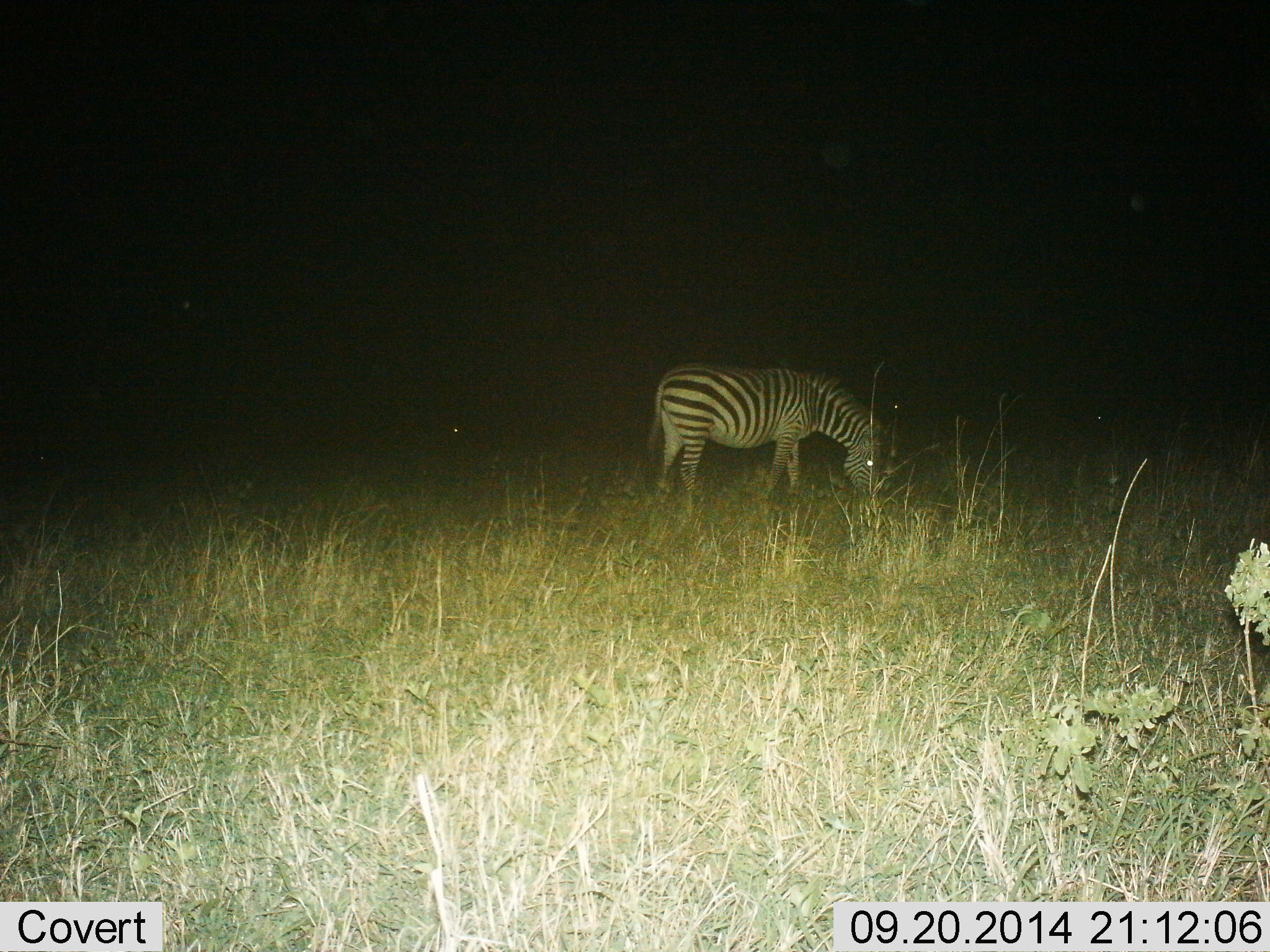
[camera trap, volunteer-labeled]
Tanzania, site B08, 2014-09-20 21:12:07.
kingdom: Animalia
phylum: Chordata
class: Mammalia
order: Perissodactyla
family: Equidae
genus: Equus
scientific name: Equus quagga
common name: plains zebra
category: zebra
Zebra (plains zebra) (Equus quagga), count 1. Behavior (volunteer vote fractions): standing 30%, resting 0%, moving 0%, interacting 0%. Young present (vote fraction): 0%. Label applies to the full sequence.